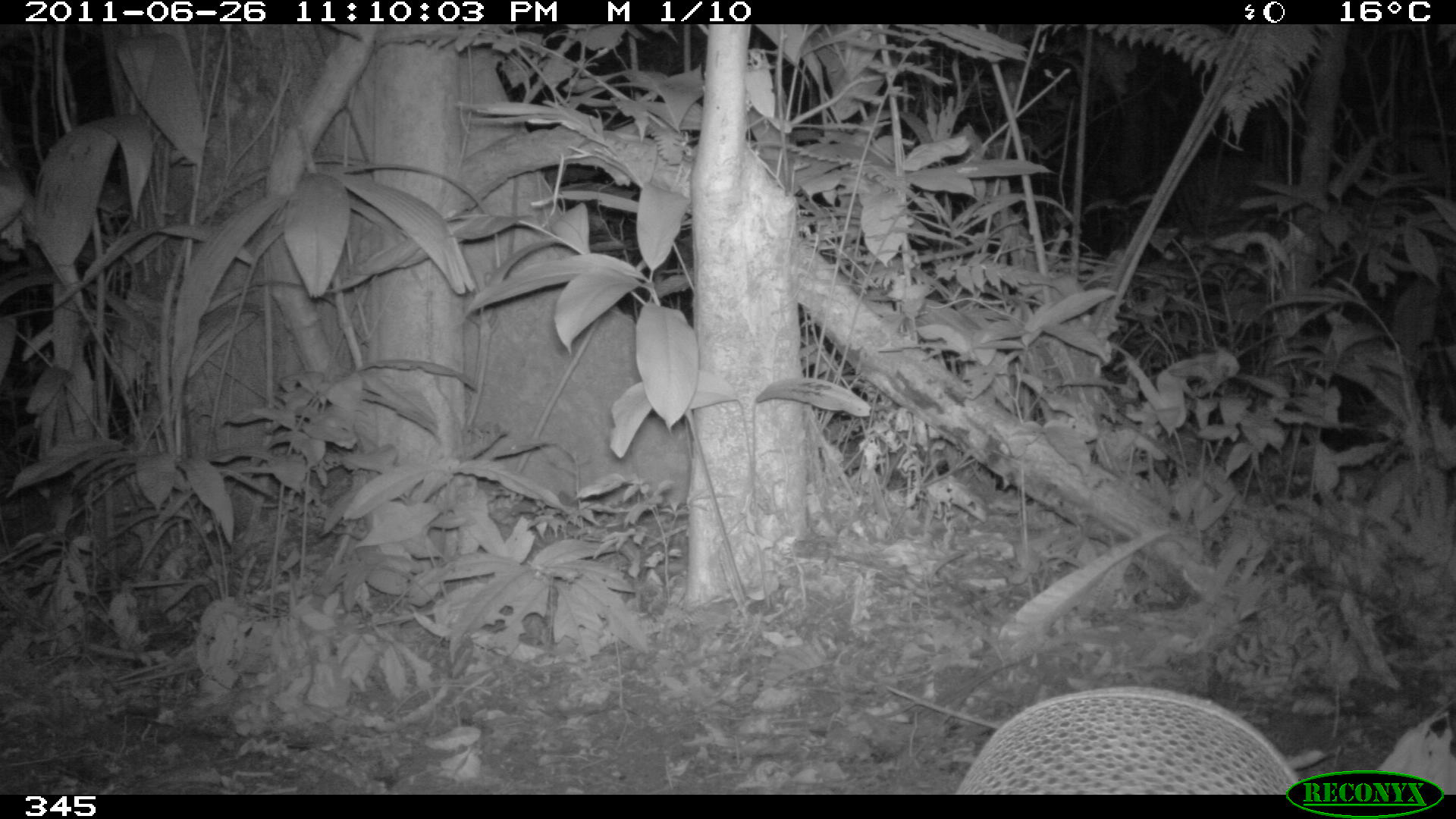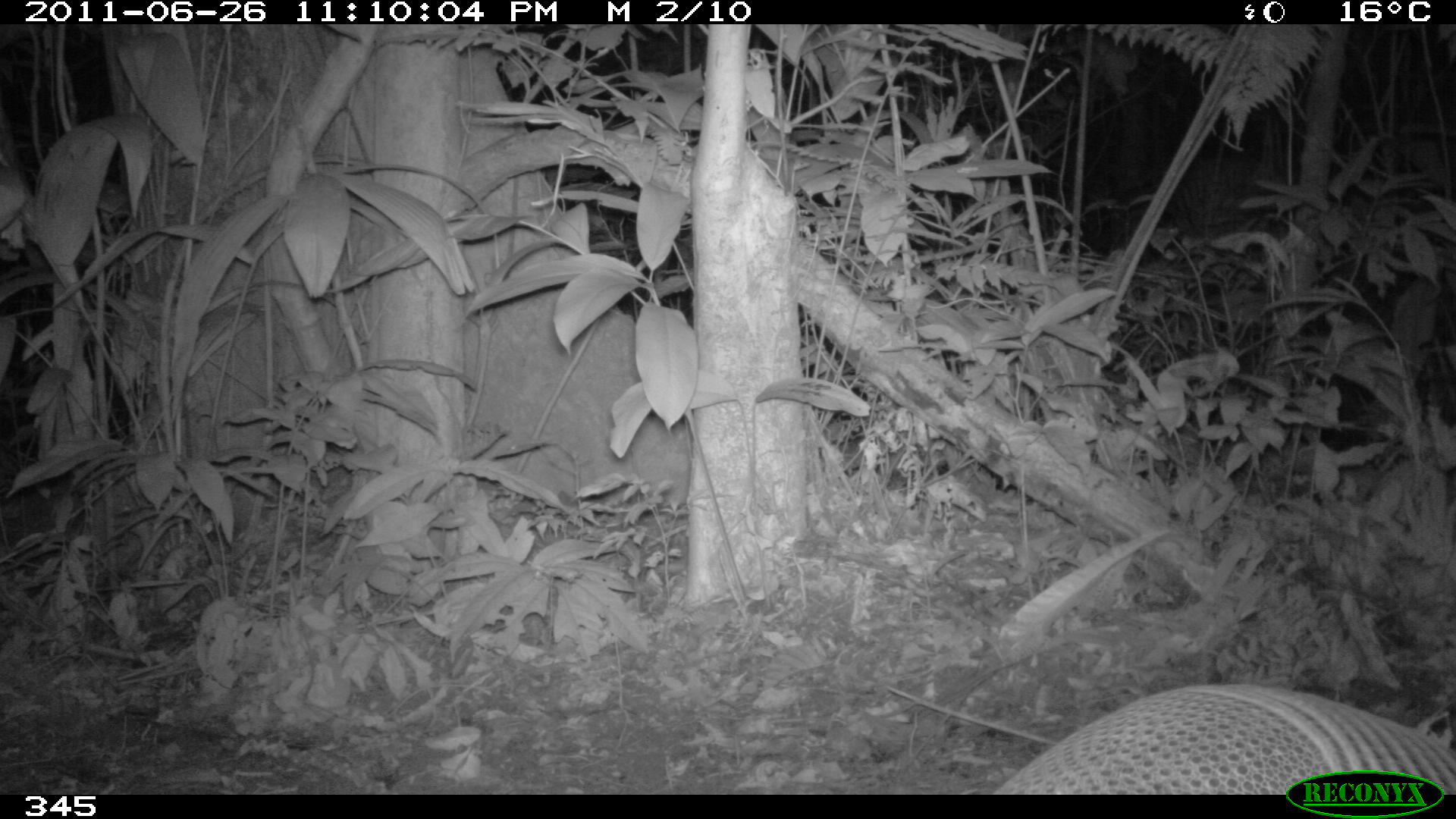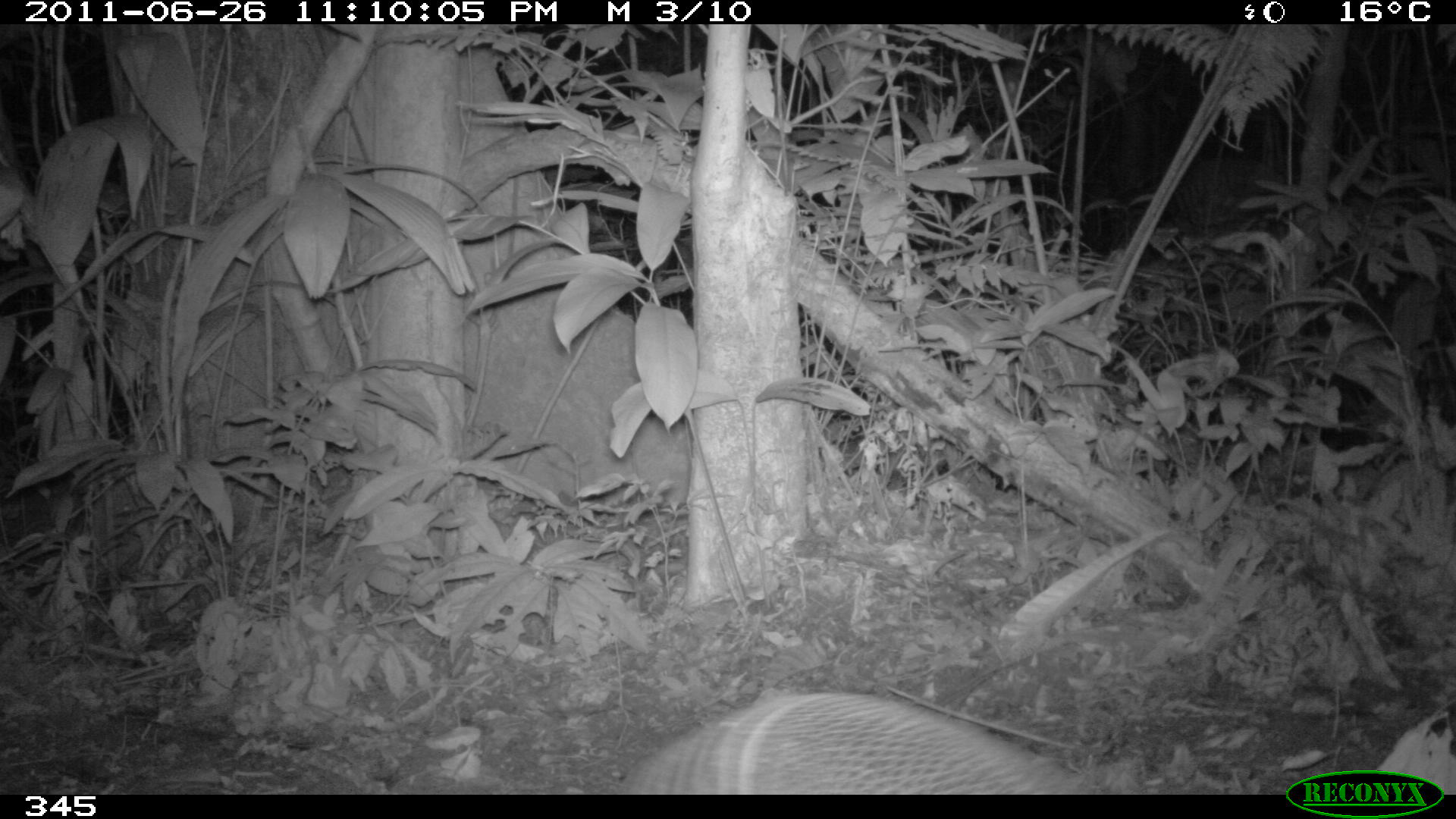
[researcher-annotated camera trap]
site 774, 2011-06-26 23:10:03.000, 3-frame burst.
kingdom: Animalia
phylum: Chordata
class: Mammalia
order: Cingulata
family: Dasypodidae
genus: Dasypus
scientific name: Dasypus novemcinctus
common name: nine-banded armadillo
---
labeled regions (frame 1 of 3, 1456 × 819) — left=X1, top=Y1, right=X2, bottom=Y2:
dasypus novemcinctus: left=953, top=681, right=1304, bottom=793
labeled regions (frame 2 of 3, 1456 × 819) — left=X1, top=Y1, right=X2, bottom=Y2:
dasypus novemcinctus: left=993, top=685, right=1456, bottom=795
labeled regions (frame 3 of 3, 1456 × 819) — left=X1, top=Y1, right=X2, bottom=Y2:
dasypus novemcinctus: left=618, top=691, right=1106, bottom=795